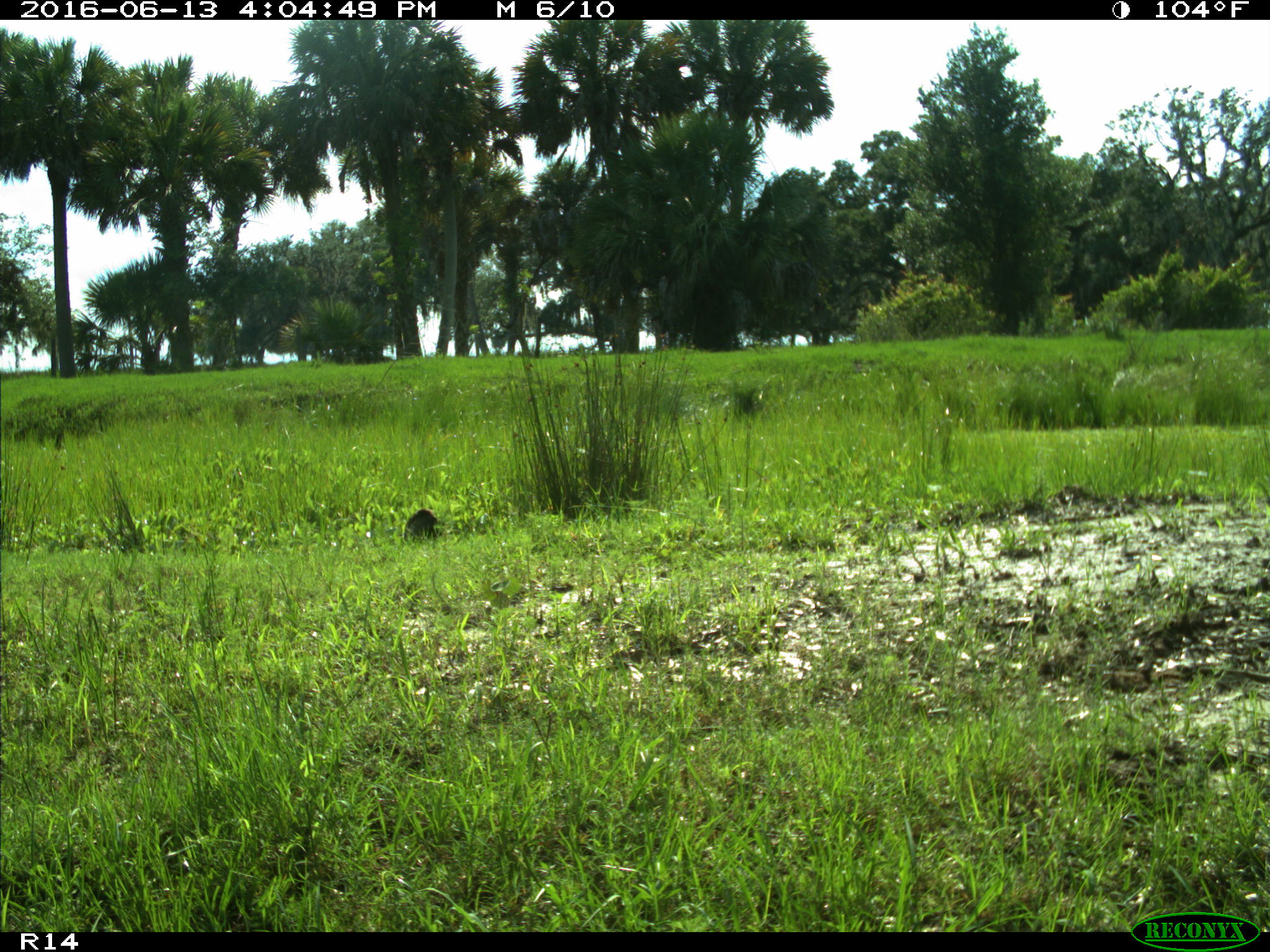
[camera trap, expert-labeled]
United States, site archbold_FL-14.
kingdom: Animalia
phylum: Chordata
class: Aves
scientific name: Aves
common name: birds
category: unidentified bird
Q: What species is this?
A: Unidentified bird (birds) (Aves).